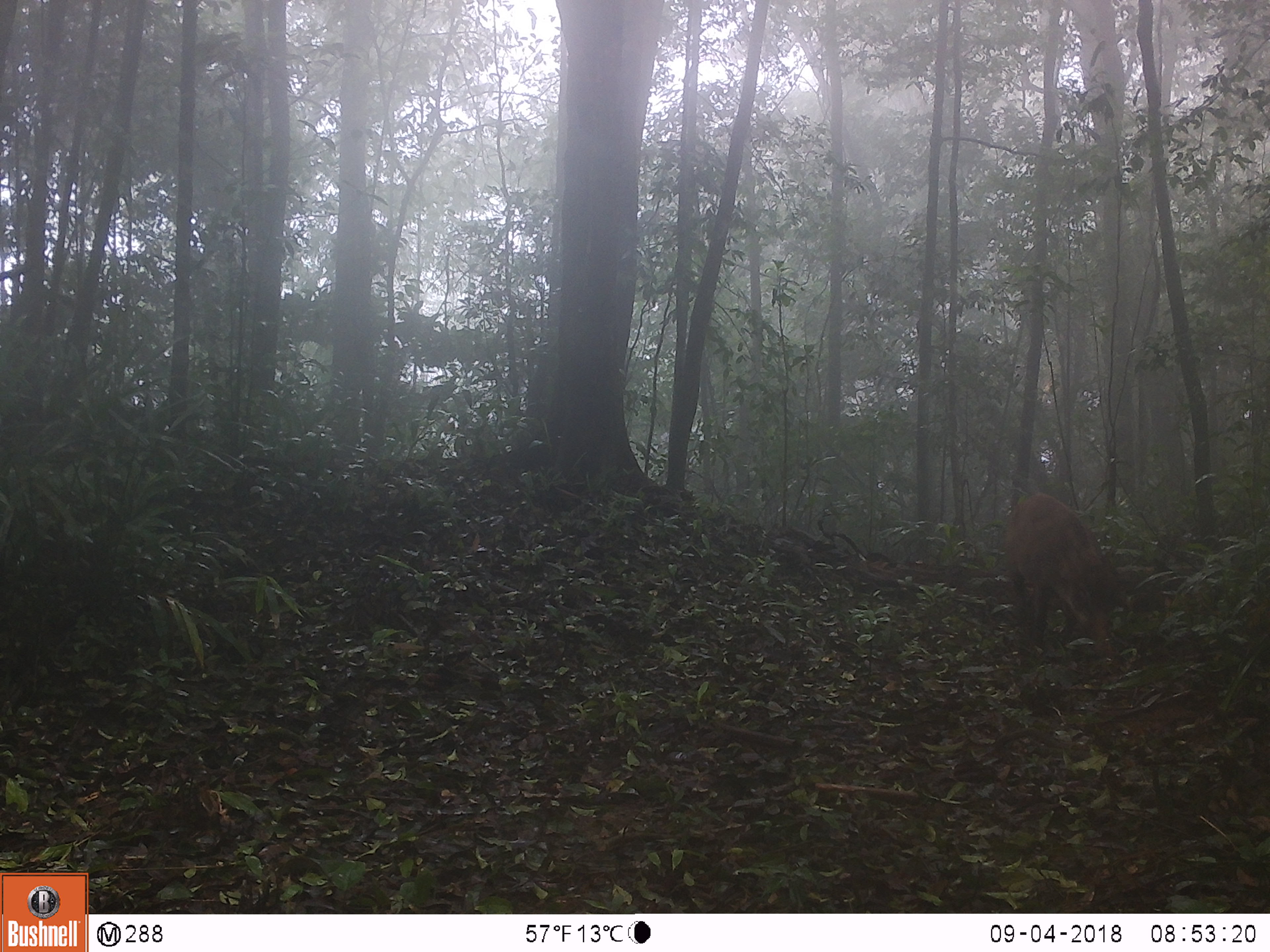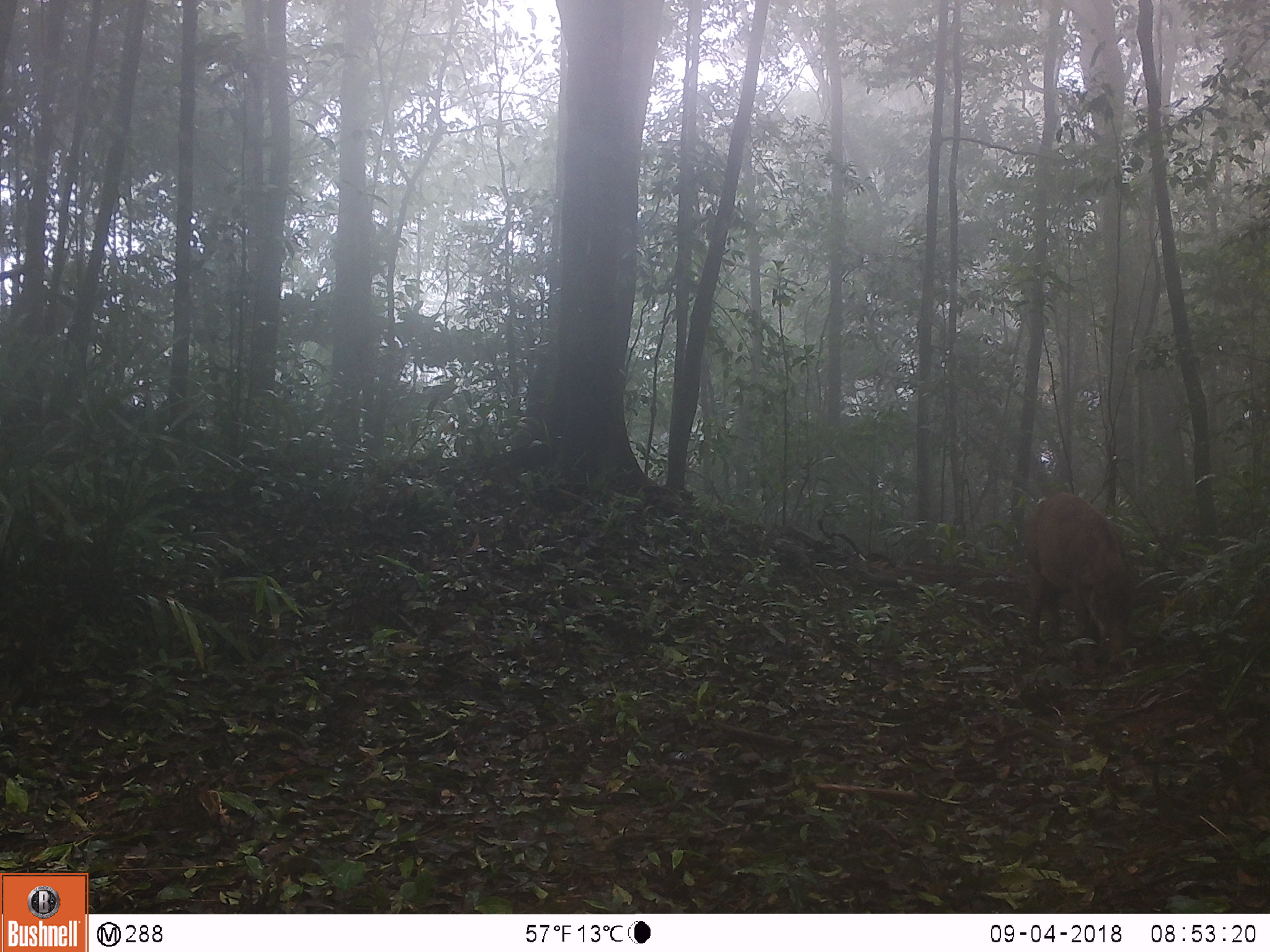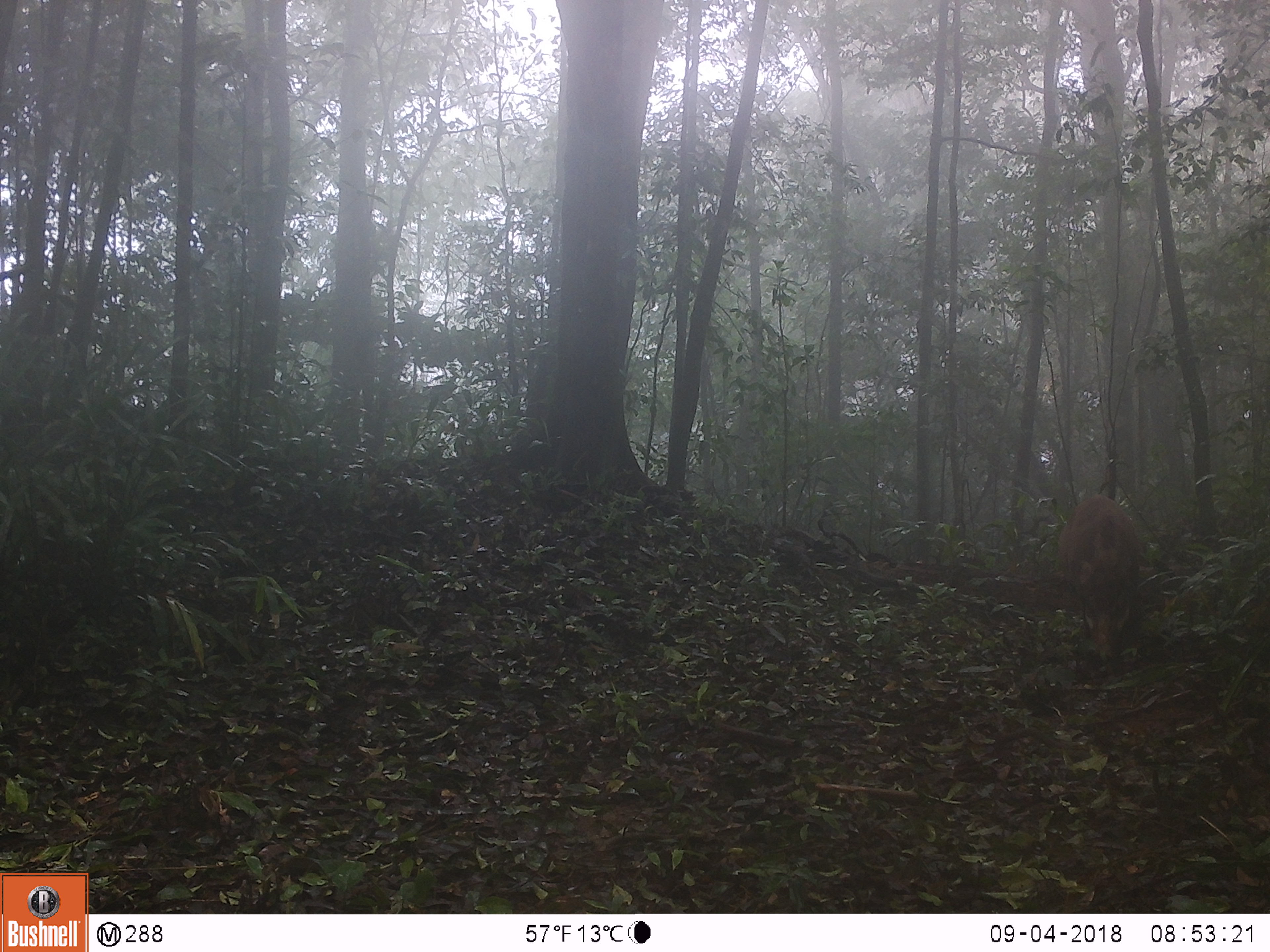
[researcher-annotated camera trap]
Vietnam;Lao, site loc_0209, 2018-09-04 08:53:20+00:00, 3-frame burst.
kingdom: Animalia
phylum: Chordata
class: Mammalia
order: Artiodactyla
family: Suidae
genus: Sus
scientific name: Sus scrofa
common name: eurasian wild pig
Eurasian wild pig (Sus scrofa). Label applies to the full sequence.